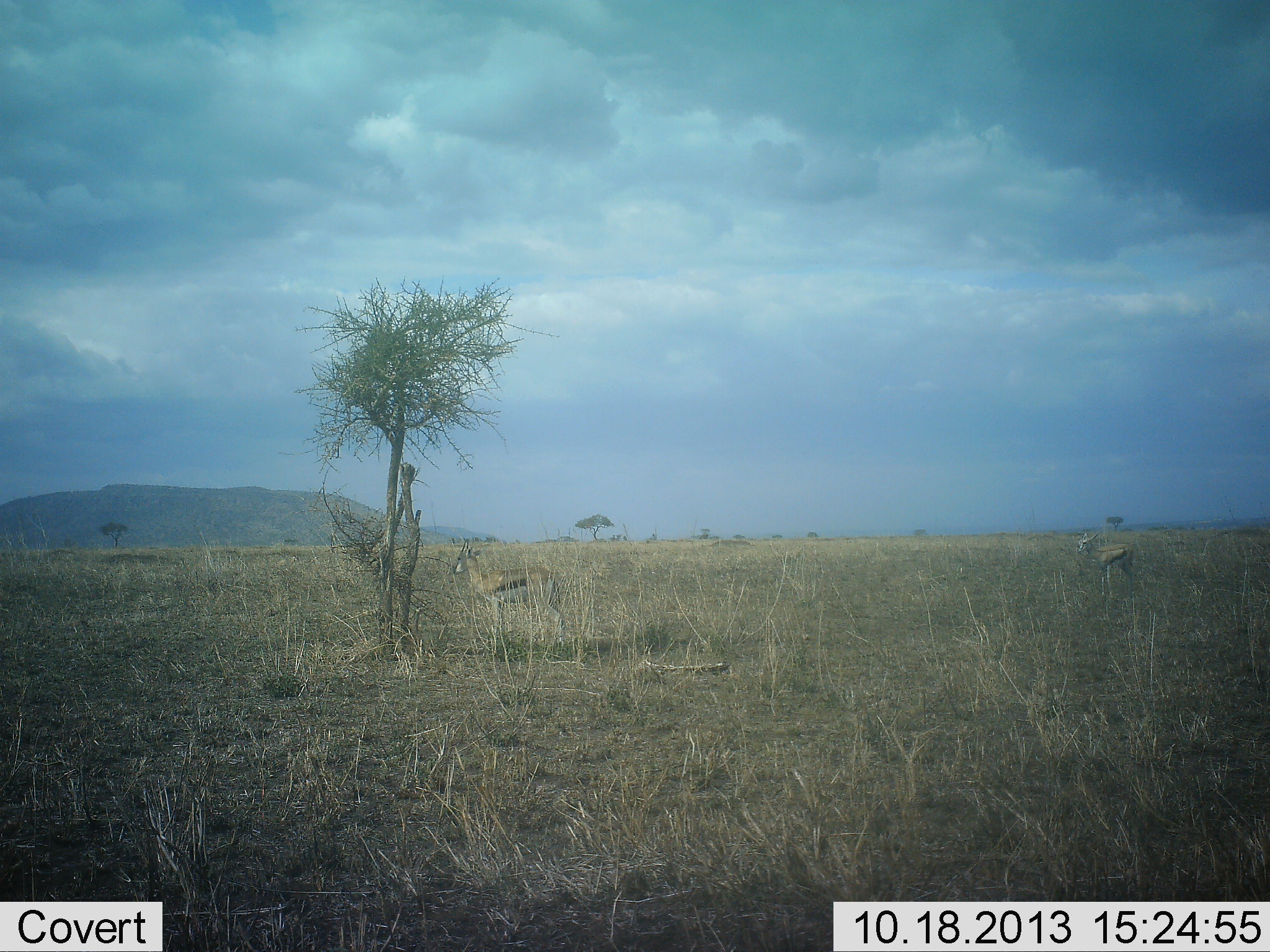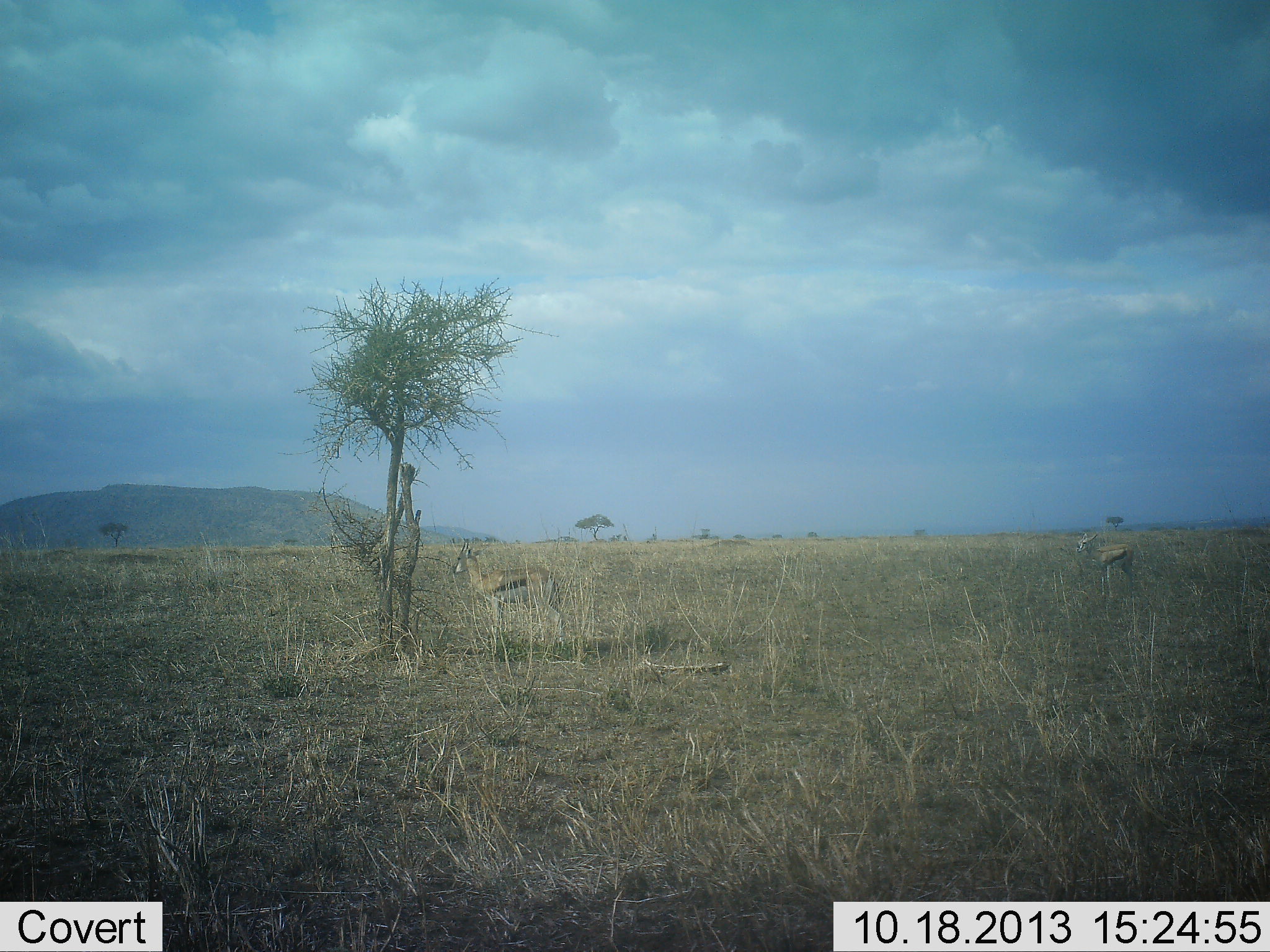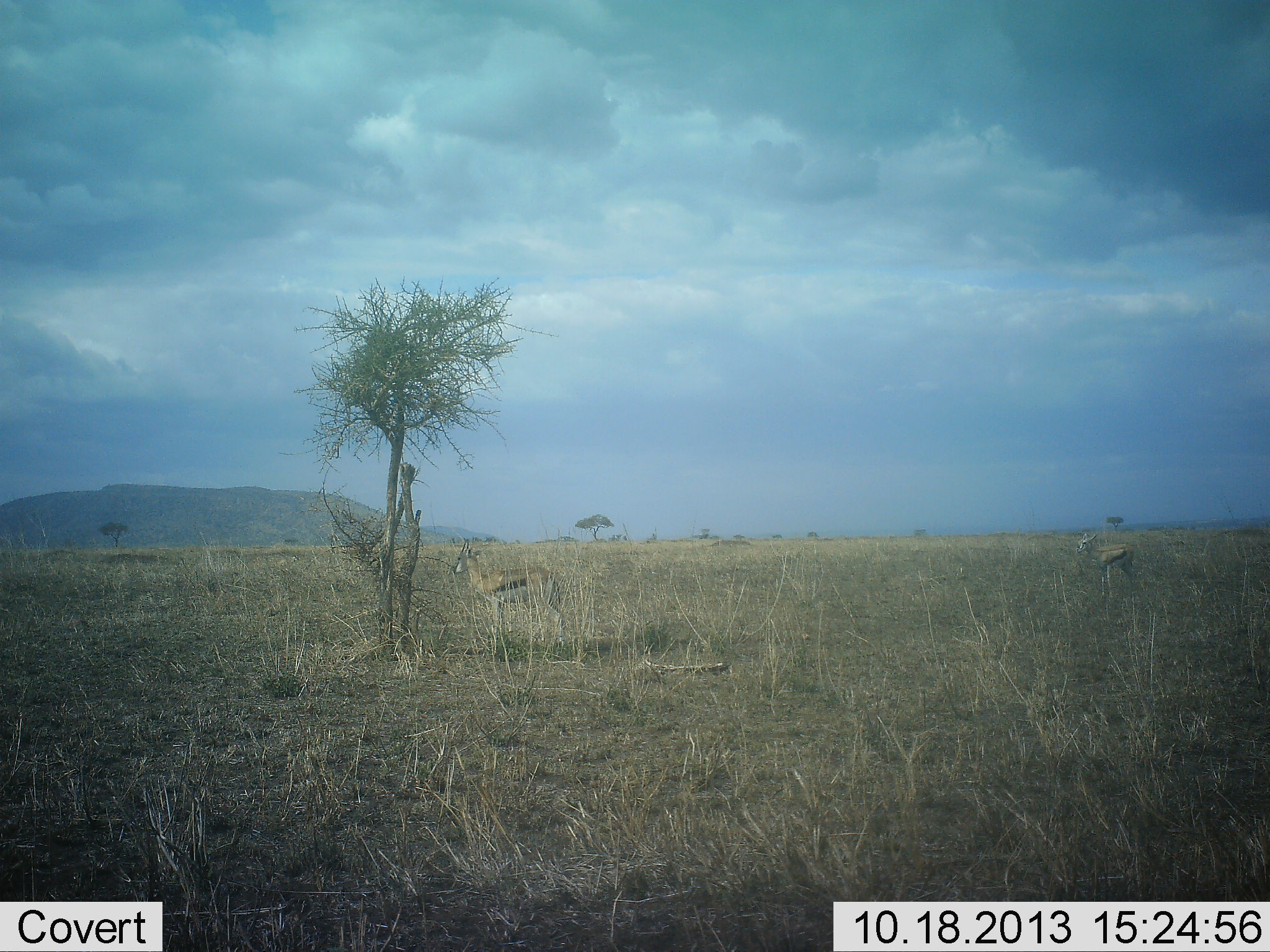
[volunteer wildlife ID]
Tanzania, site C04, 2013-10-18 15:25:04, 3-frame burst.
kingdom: Animalia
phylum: Chordata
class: Mammalia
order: Artiodactyla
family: Bovidae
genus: Eudorcas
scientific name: Eudorcas thomsonii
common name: thomson's gazelle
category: gazellethomsons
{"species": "gazellethomsons (thomson's gazelle) (Eudorcas thomsonii)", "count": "2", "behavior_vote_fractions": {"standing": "100%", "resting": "0%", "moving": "10%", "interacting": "0%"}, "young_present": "0%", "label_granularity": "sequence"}